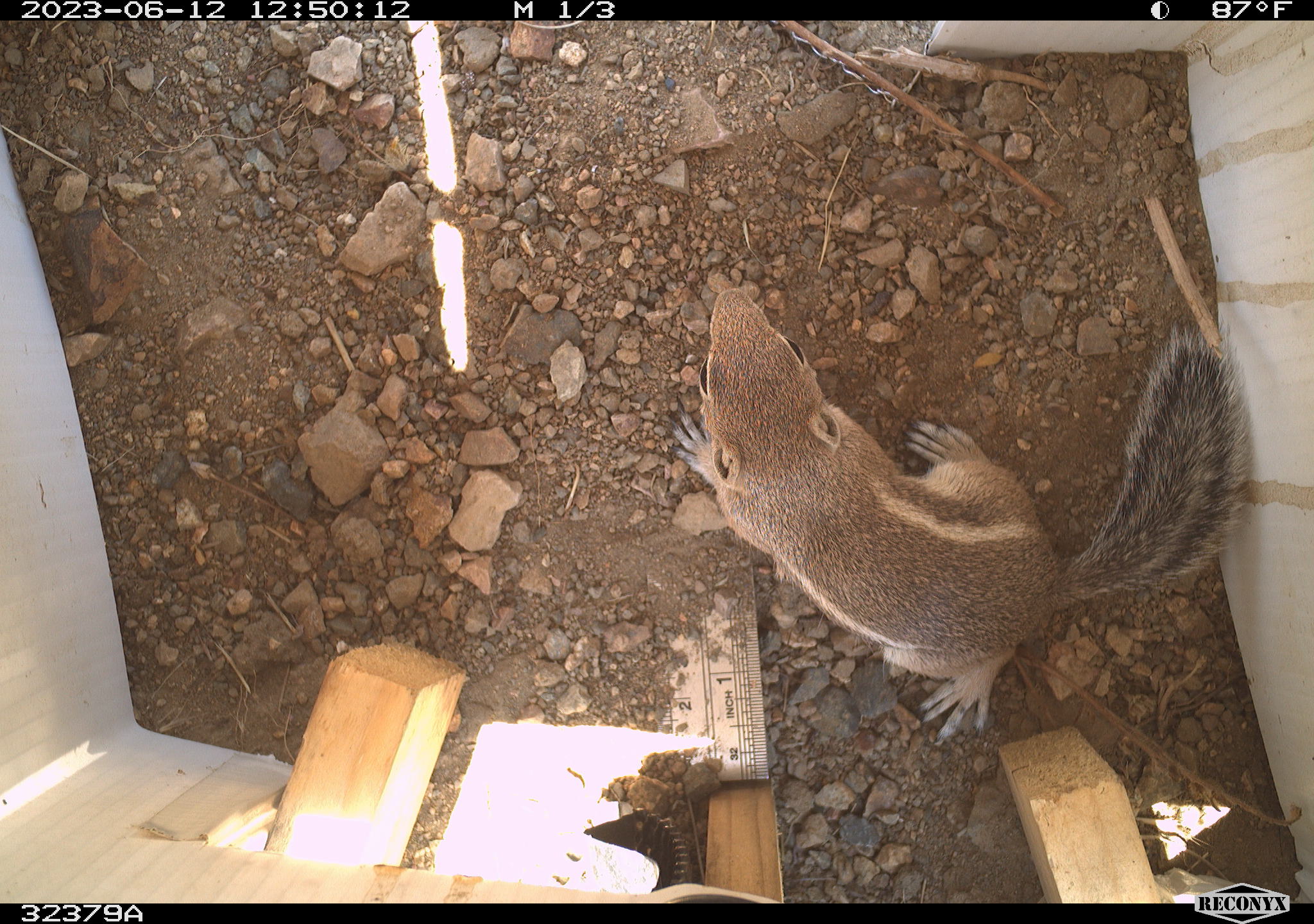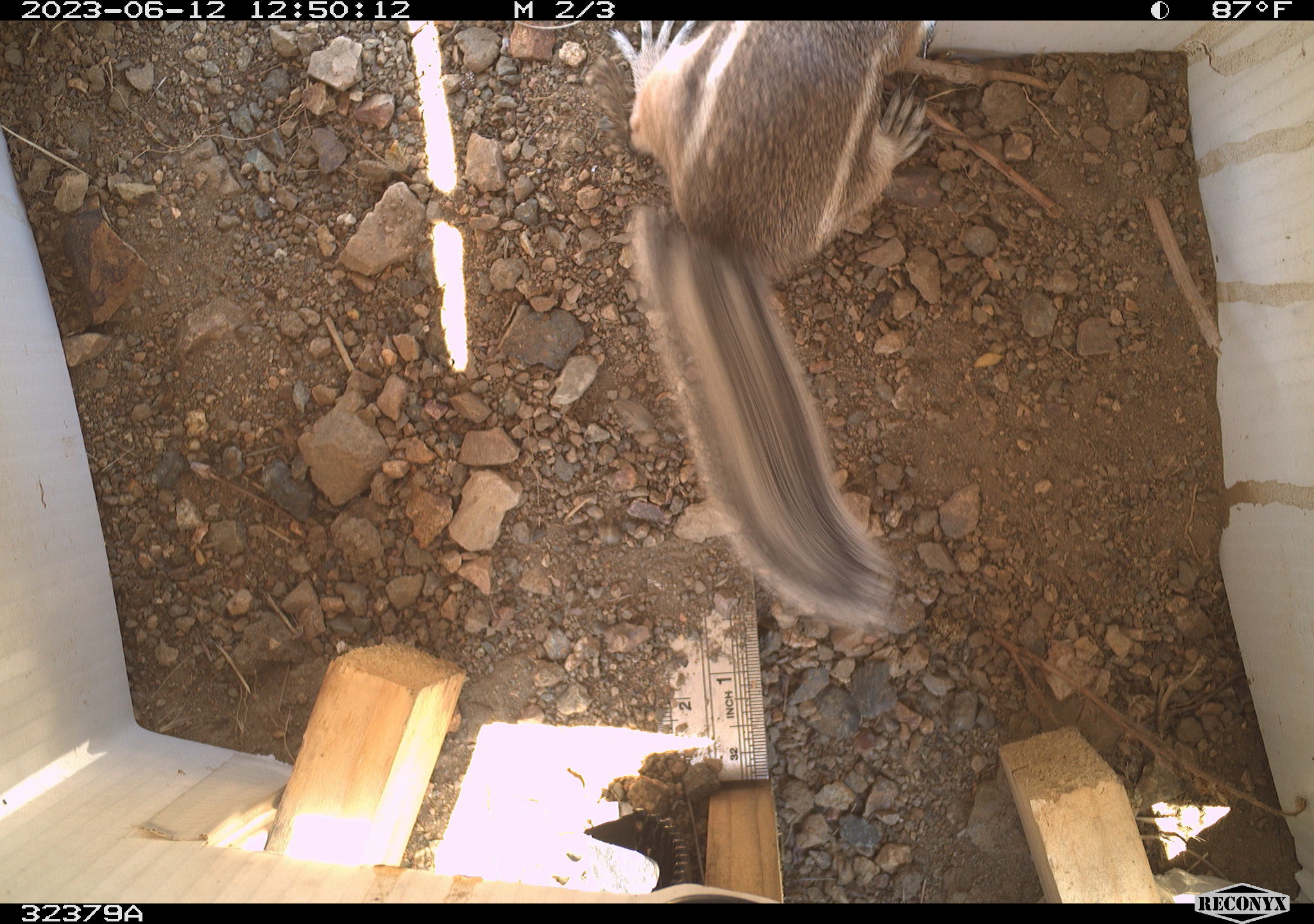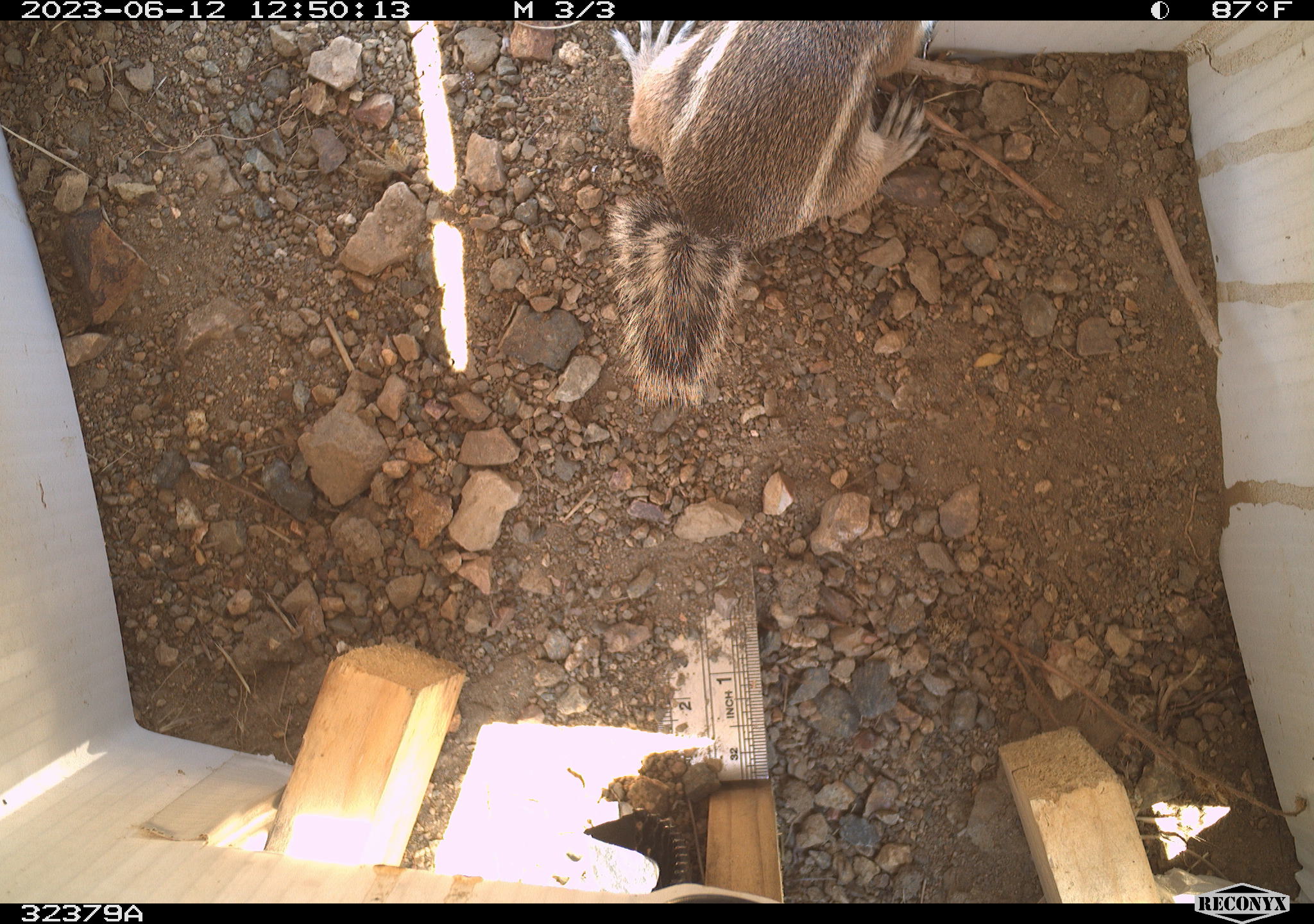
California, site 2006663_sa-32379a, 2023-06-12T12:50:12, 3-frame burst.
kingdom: Animalia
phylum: Chordata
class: Mammalia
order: Rodentia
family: Sciuridae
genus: Ammospermophilus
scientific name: Ammospermophilus leucurus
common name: white-tailed antelope squirrel